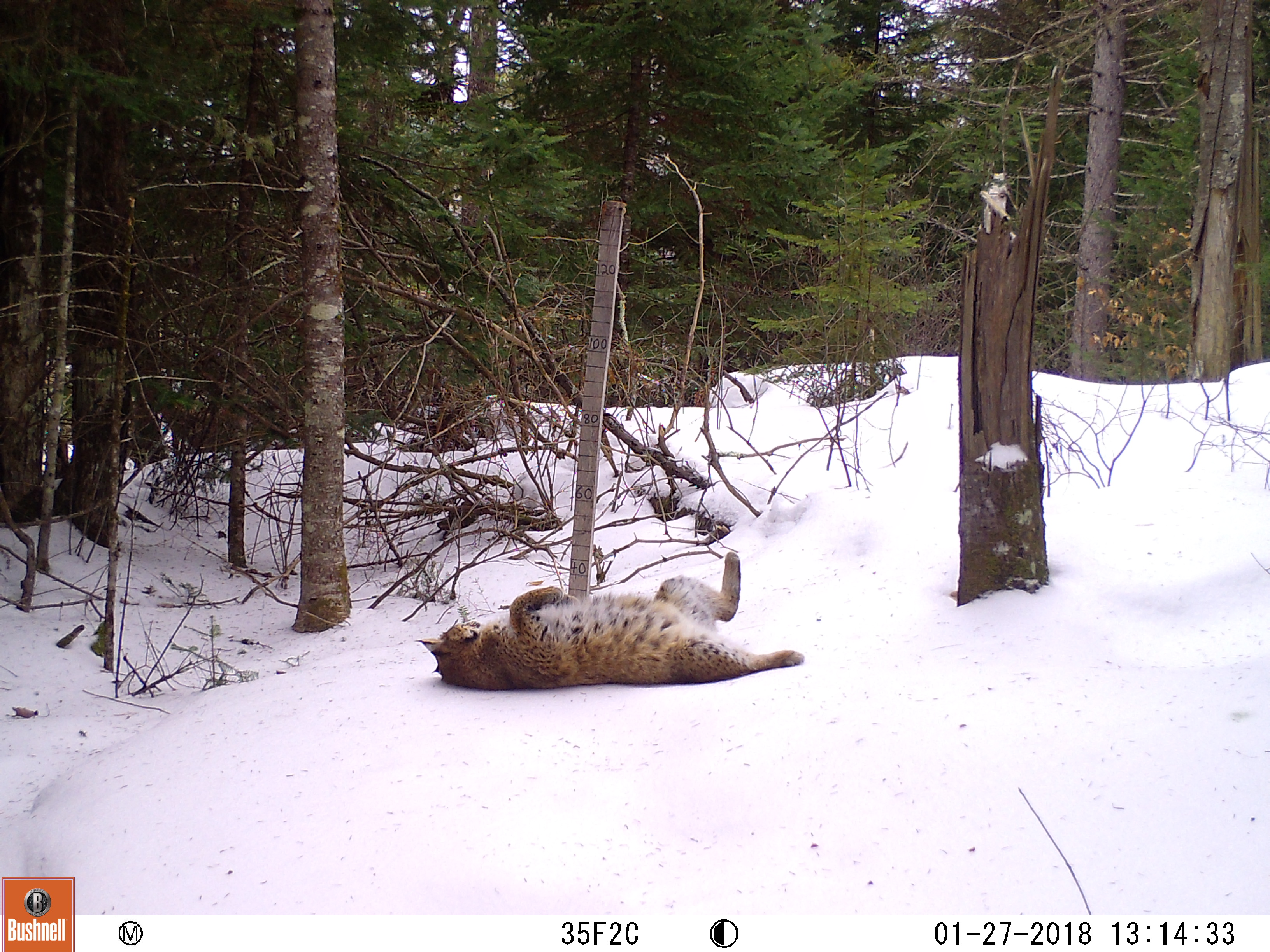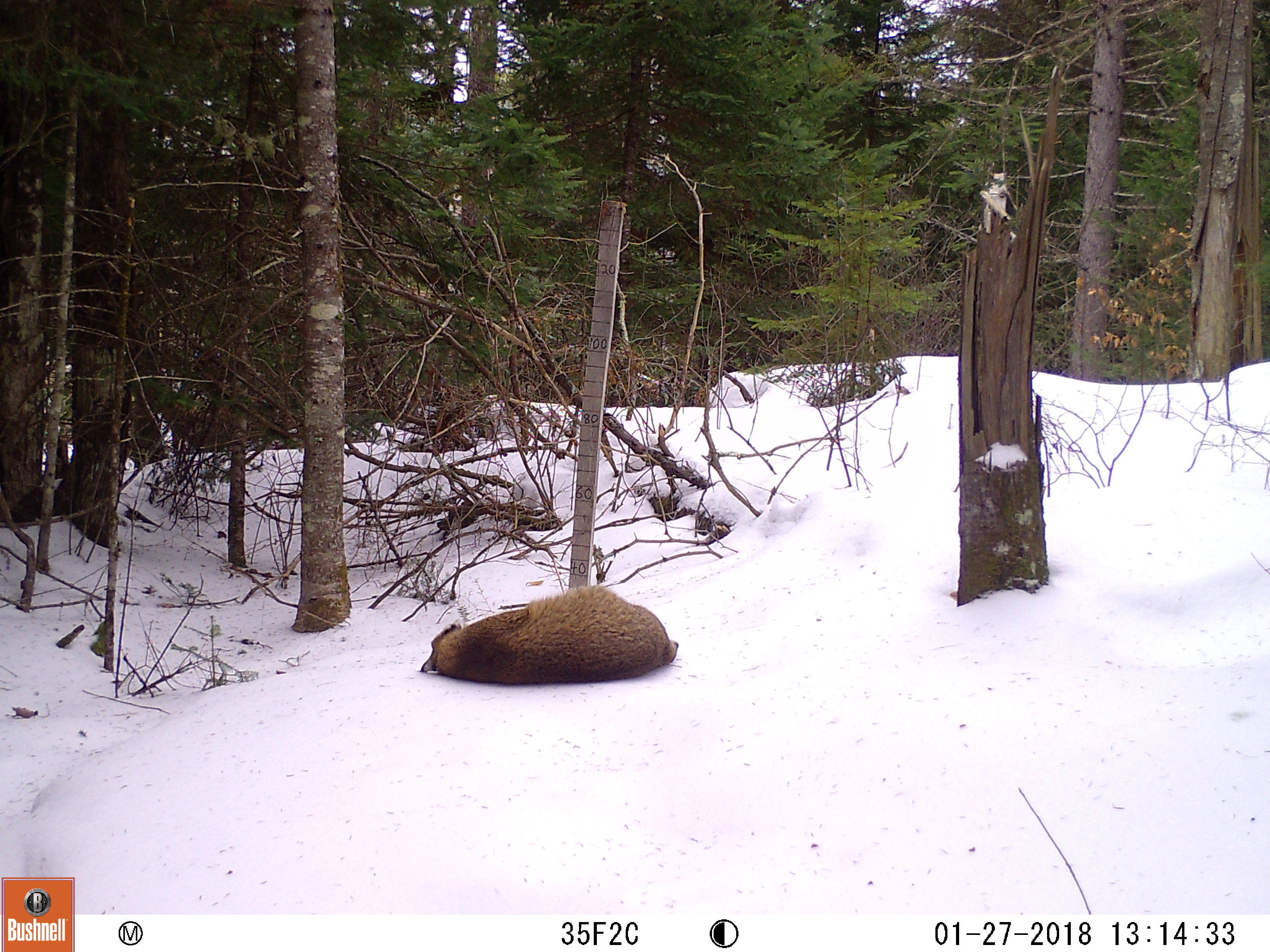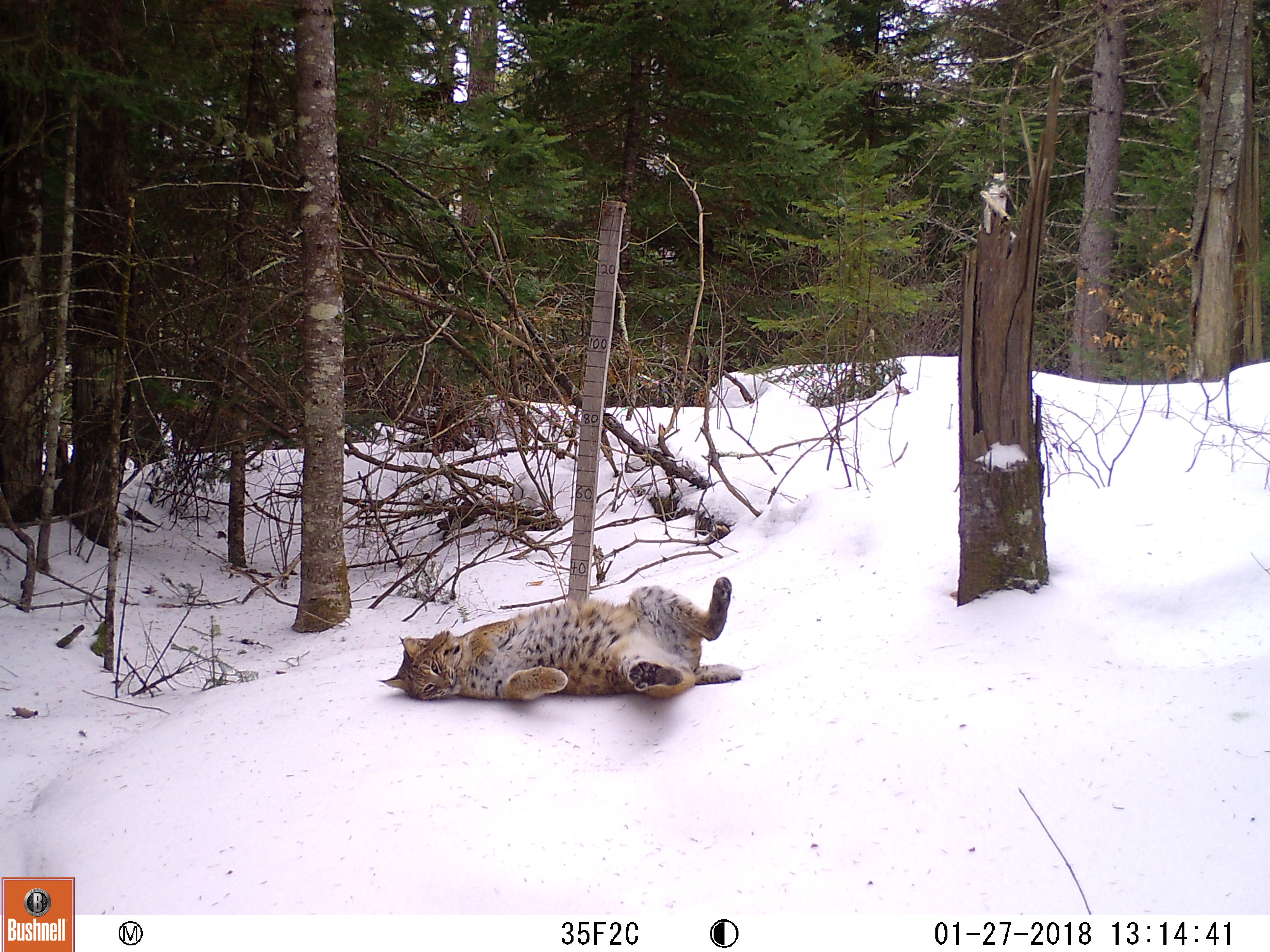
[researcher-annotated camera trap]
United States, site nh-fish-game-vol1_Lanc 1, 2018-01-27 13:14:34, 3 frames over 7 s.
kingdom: Animalia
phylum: Chordata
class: Mammalia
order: Carnivora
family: Felidae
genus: Lynx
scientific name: Lynx rufus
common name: bobcat